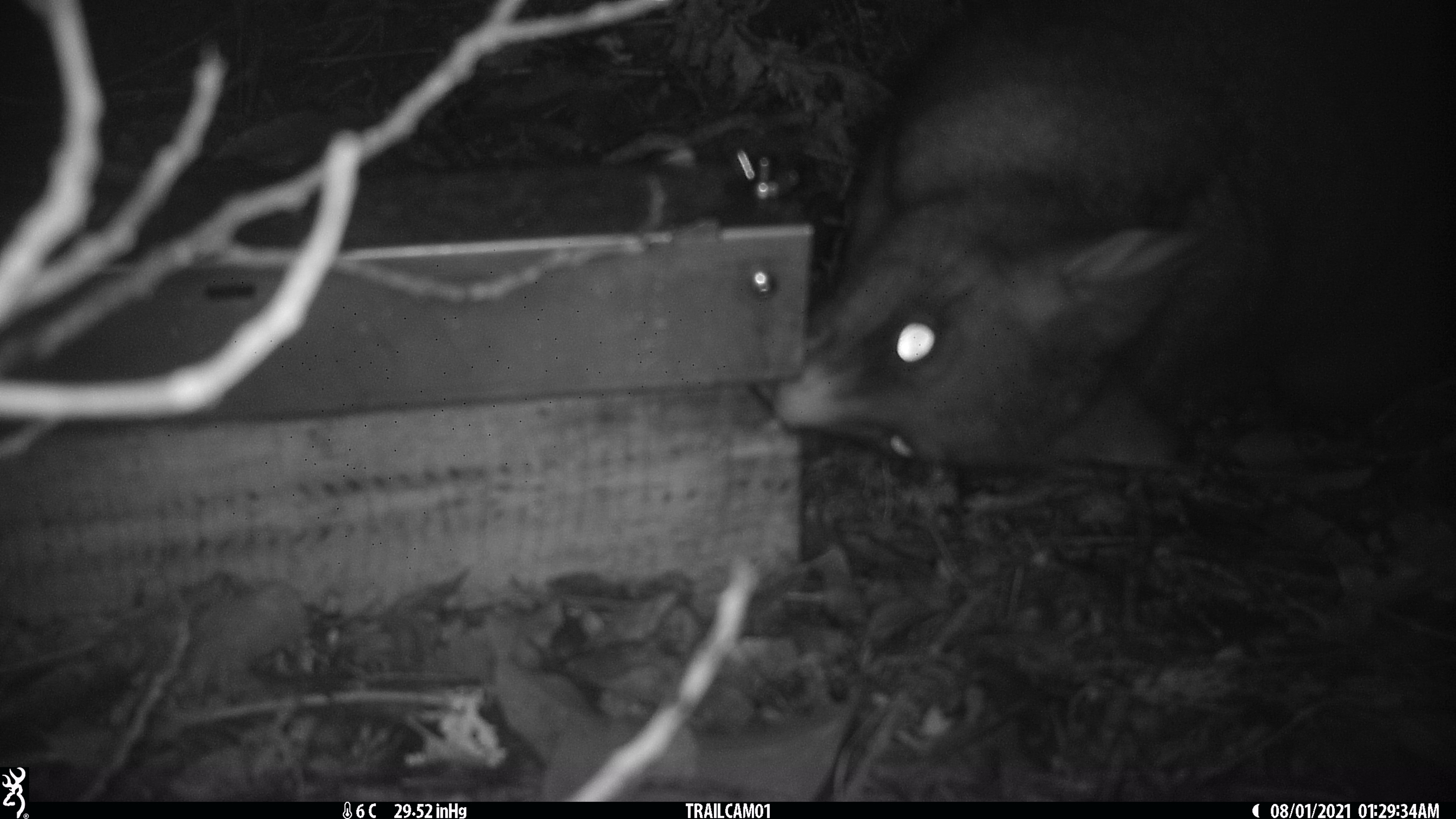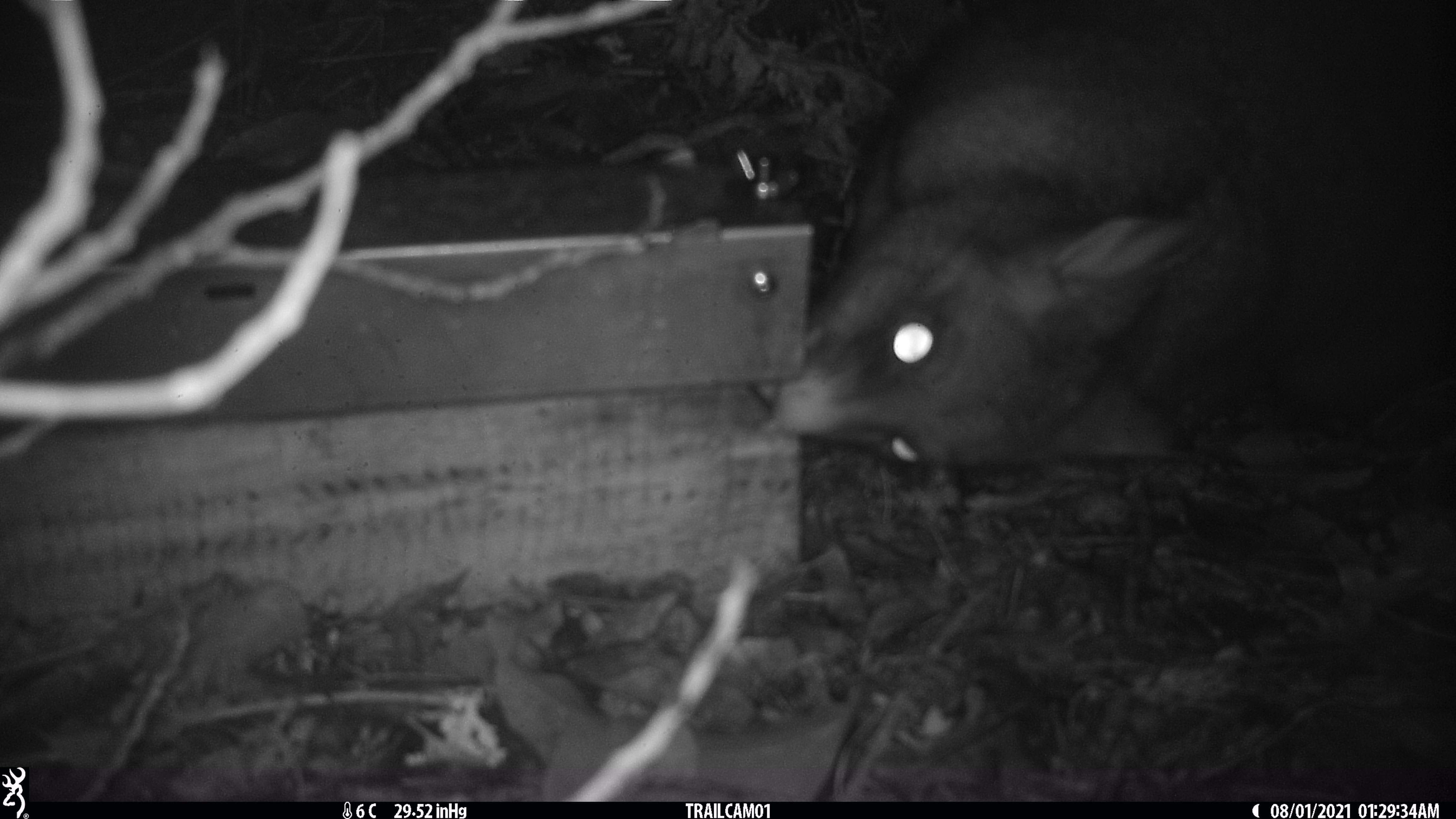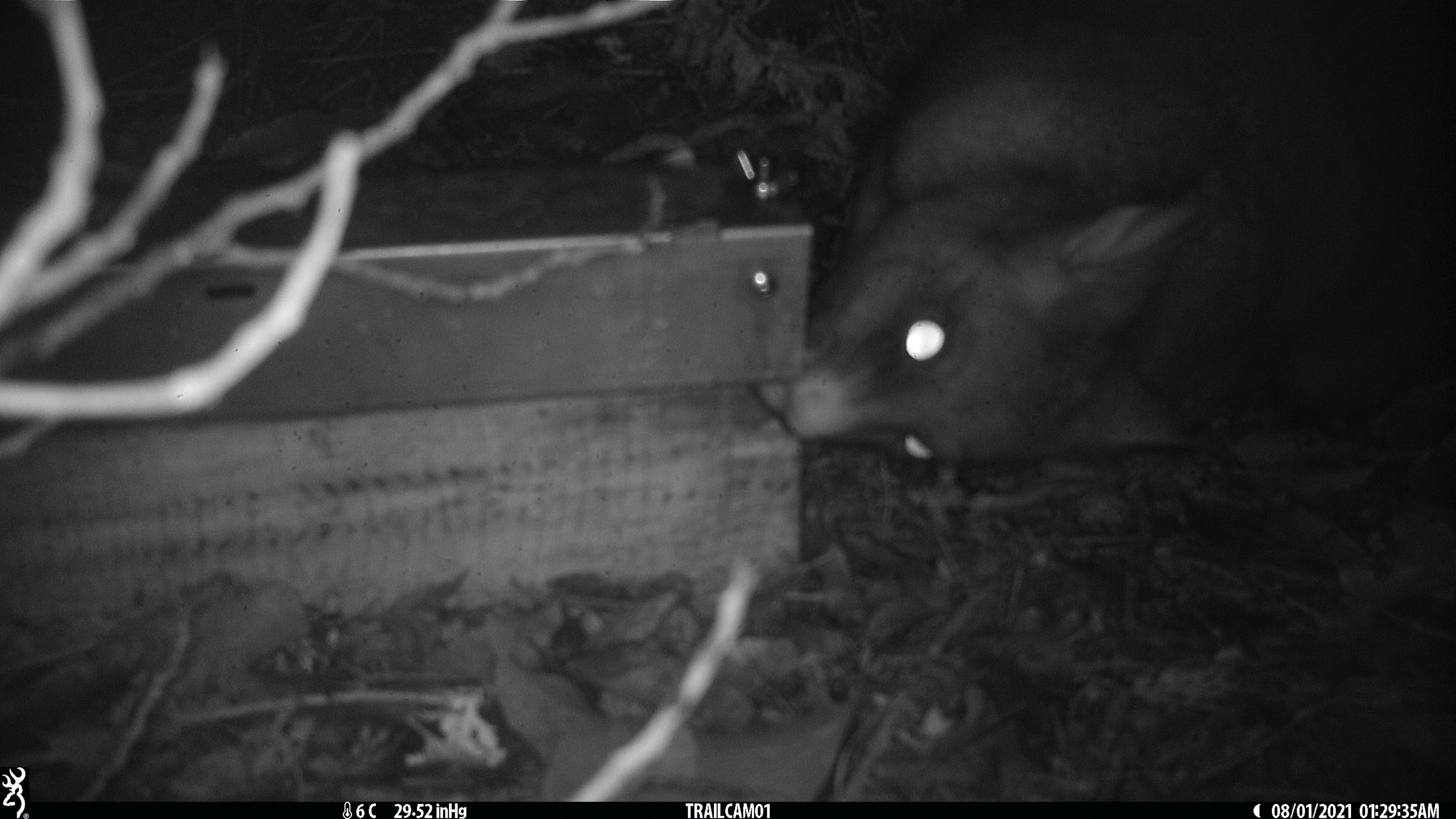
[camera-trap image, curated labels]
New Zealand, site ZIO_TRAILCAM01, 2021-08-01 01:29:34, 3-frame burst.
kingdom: Animalia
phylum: Chordata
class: Mammalia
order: Diprotodontia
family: Phalangeridae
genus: Trichosurus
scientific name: Trichosurus vulpecula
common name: common brushtail possum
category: possum